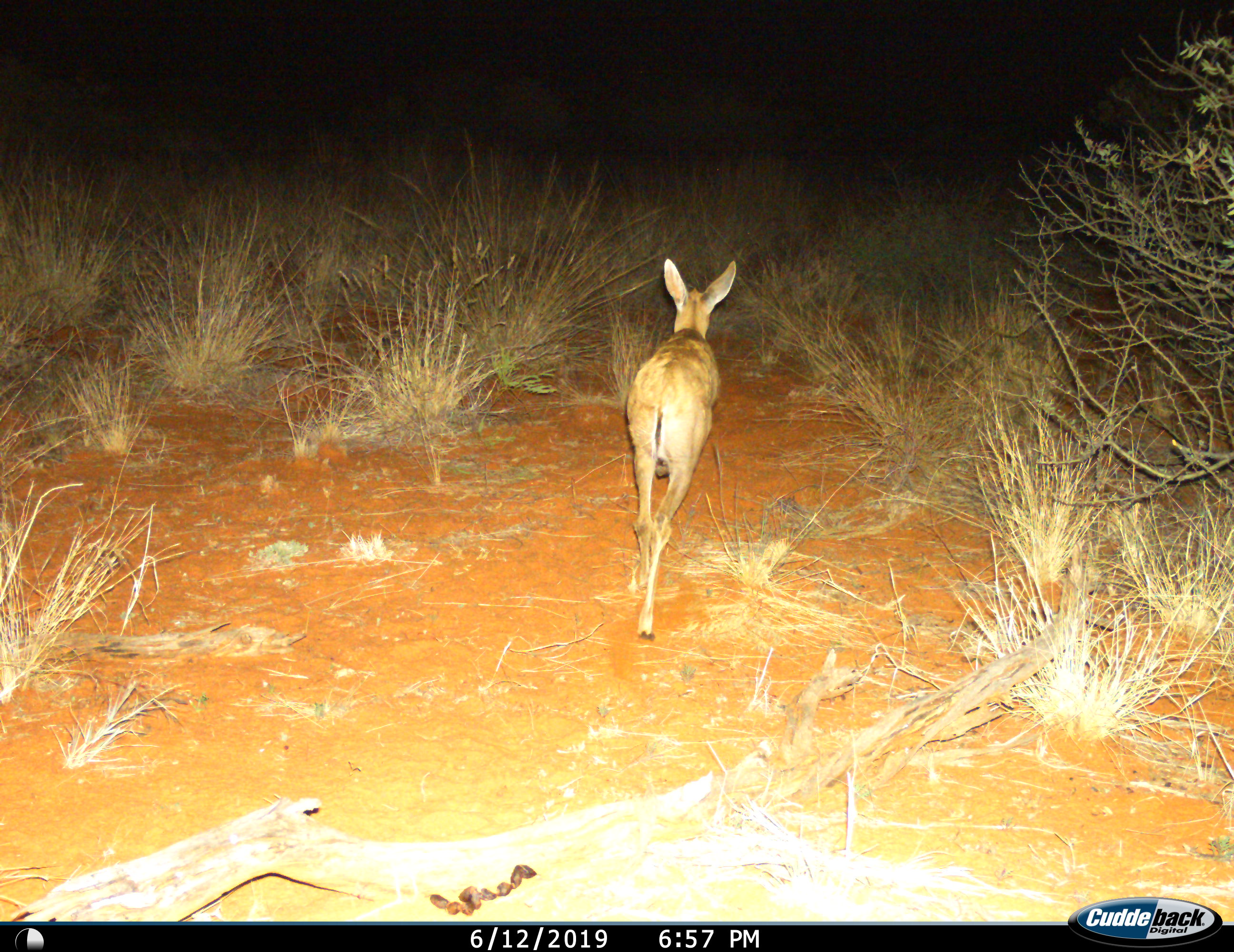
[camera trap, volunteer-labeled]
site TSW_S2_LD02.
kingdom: Animalia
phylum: Chordata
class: Mammalia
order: Artiodactyla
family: Bovidae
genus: Sylvicapra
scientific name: Sylvicapra grimmia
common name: common duiker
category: duikercommongrey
Duikercommongrey (common duiker) (Sylvicapra grimmia), count 1. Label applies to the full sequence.